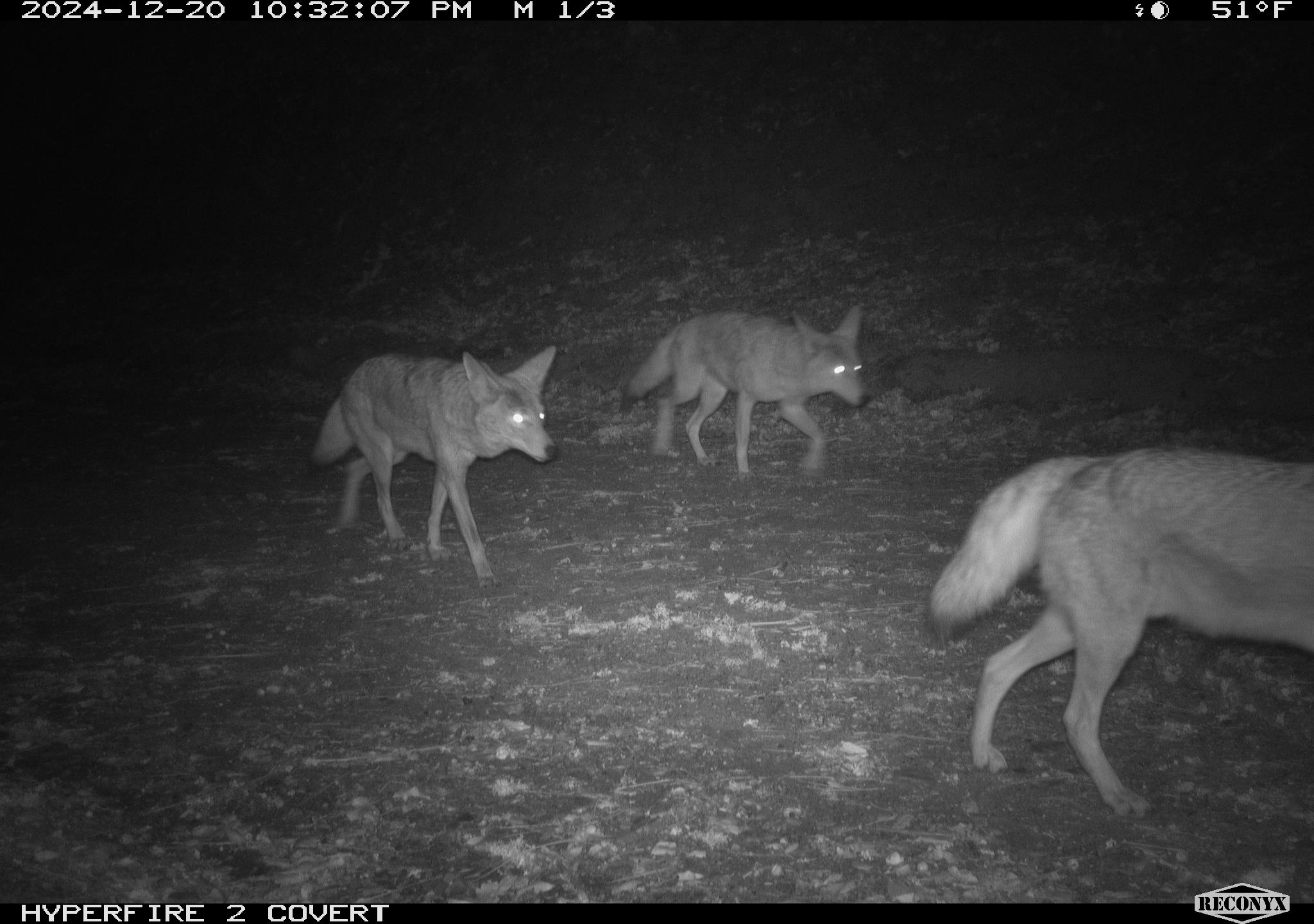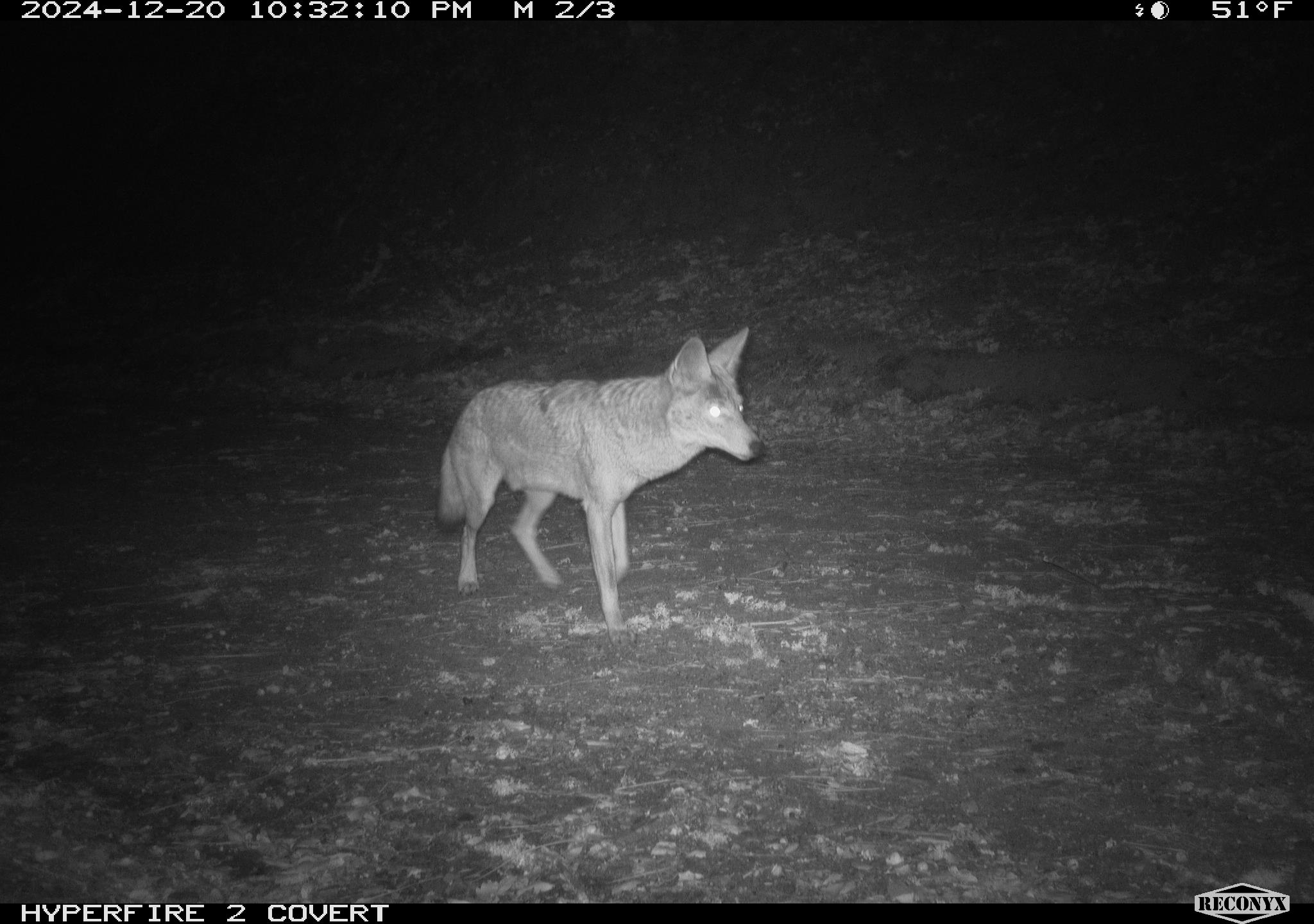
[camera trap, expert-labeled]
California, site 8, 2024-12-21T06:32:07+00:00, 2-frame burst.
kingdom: Animalia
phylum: Chordata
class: Mammalia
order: Carnivora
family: Canidae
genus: Canis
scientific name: Canis latrans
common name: coyote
Coyote (Canis latrans).